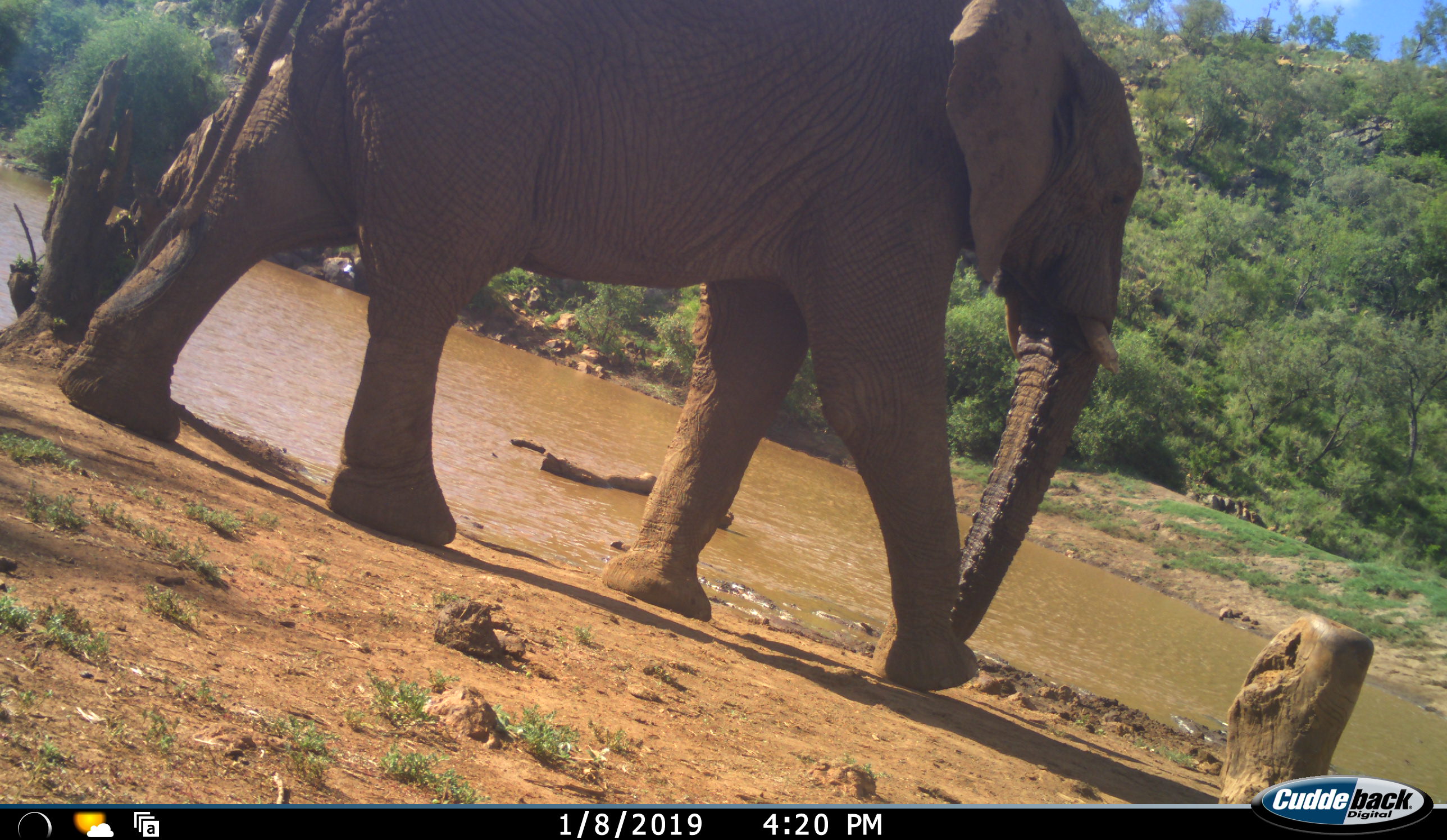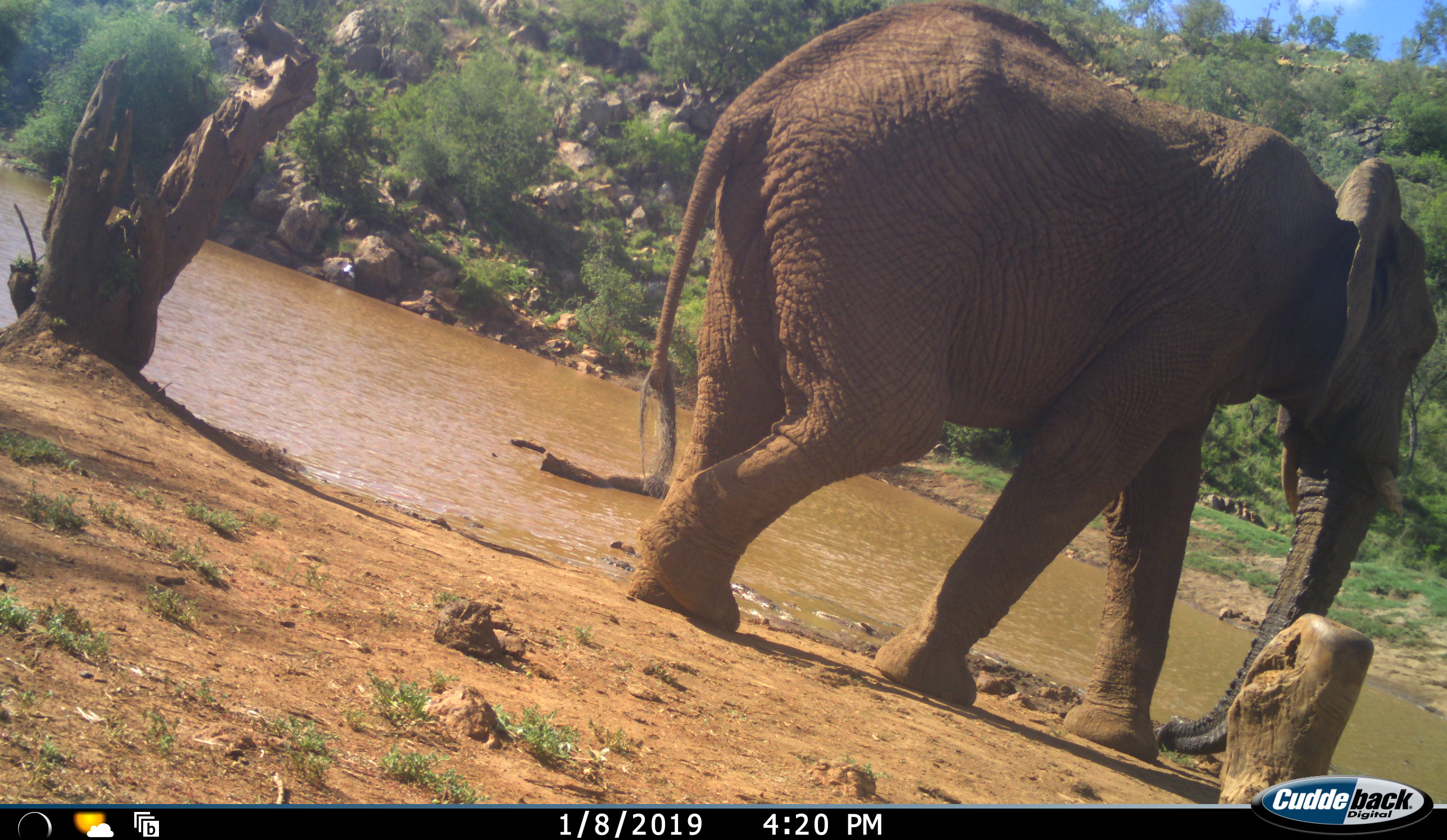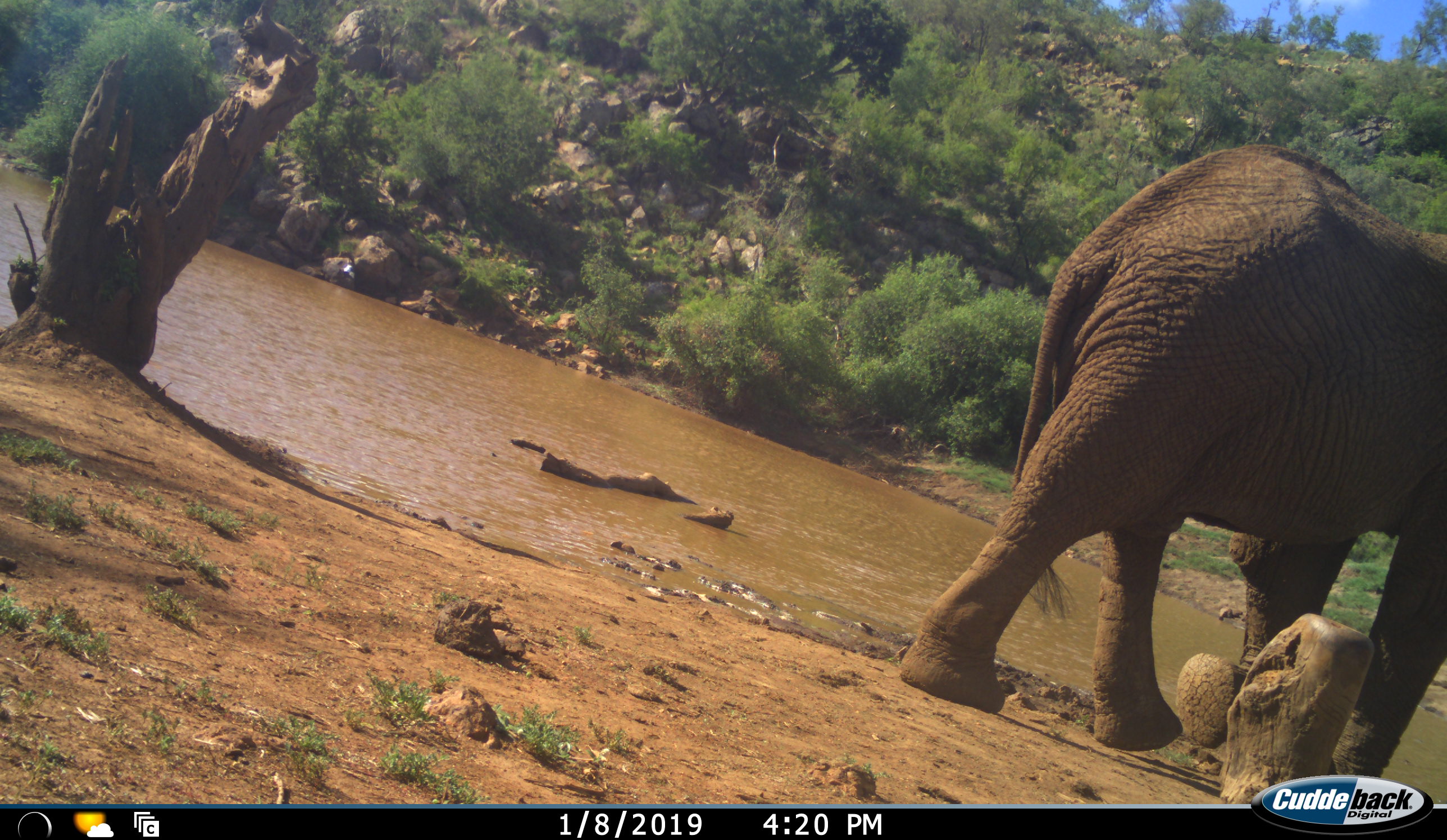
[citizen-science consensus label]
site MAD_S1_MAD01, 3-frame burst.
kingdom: Animalia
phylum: Chordata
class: Mammalia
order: Proboscidea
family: Elephantidae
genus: Loxodonta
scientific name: Loxodonta africana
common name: african bush elephant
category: elephant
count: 1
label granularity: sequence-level